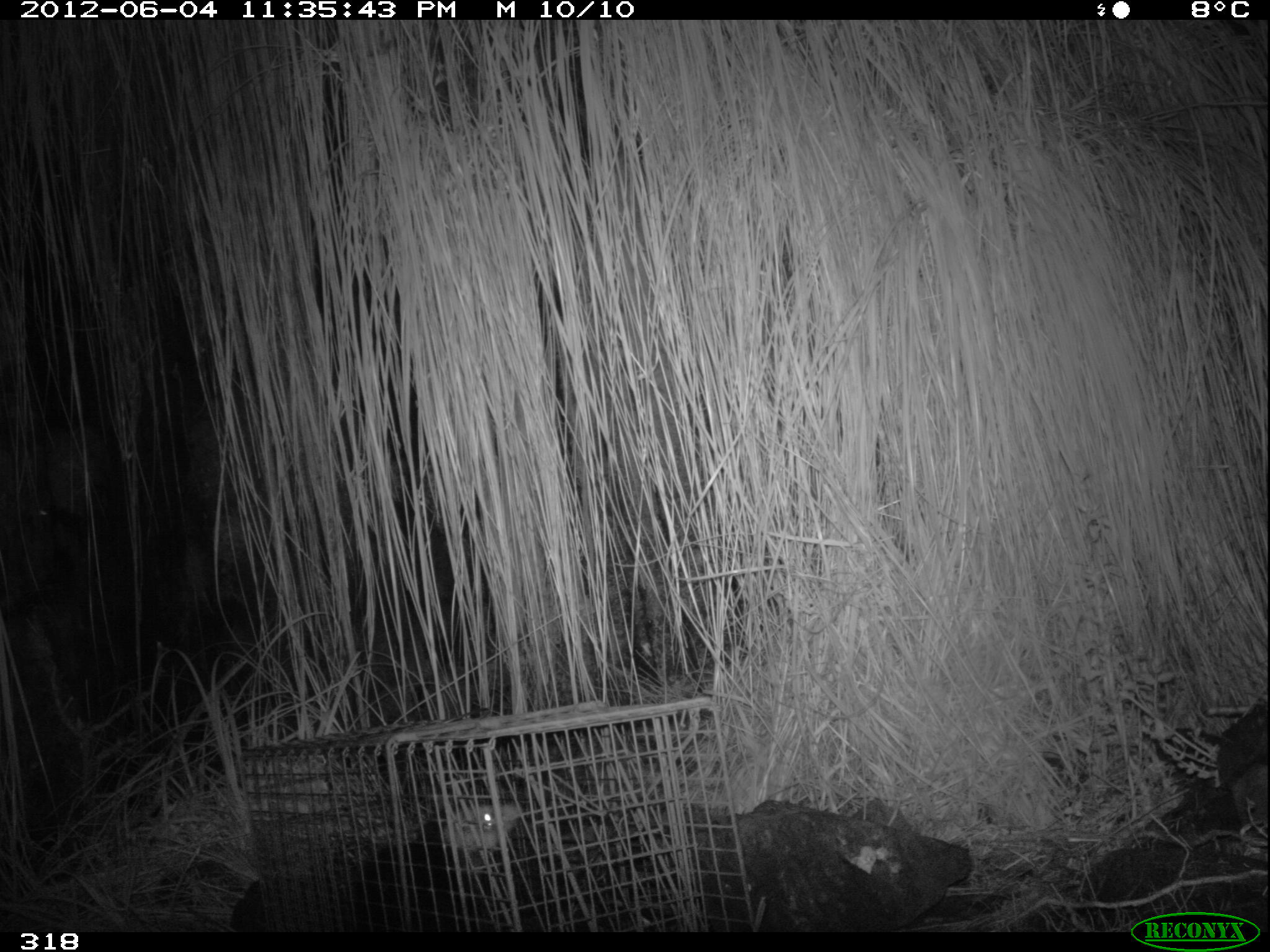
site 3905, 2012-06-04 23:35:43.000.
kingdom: Animalia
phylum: Chordata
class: Mammalia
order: Didelphimorphia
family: Didelphidae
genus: Didelphis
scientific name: Didelphis pernigra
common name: andean white-eared opossum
Didelphis pernigra (andean white-eared opossum).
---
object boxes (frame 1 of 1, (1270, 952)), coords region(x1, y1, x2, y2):
didelphis pernigra: region(343, 799, 521, 933)